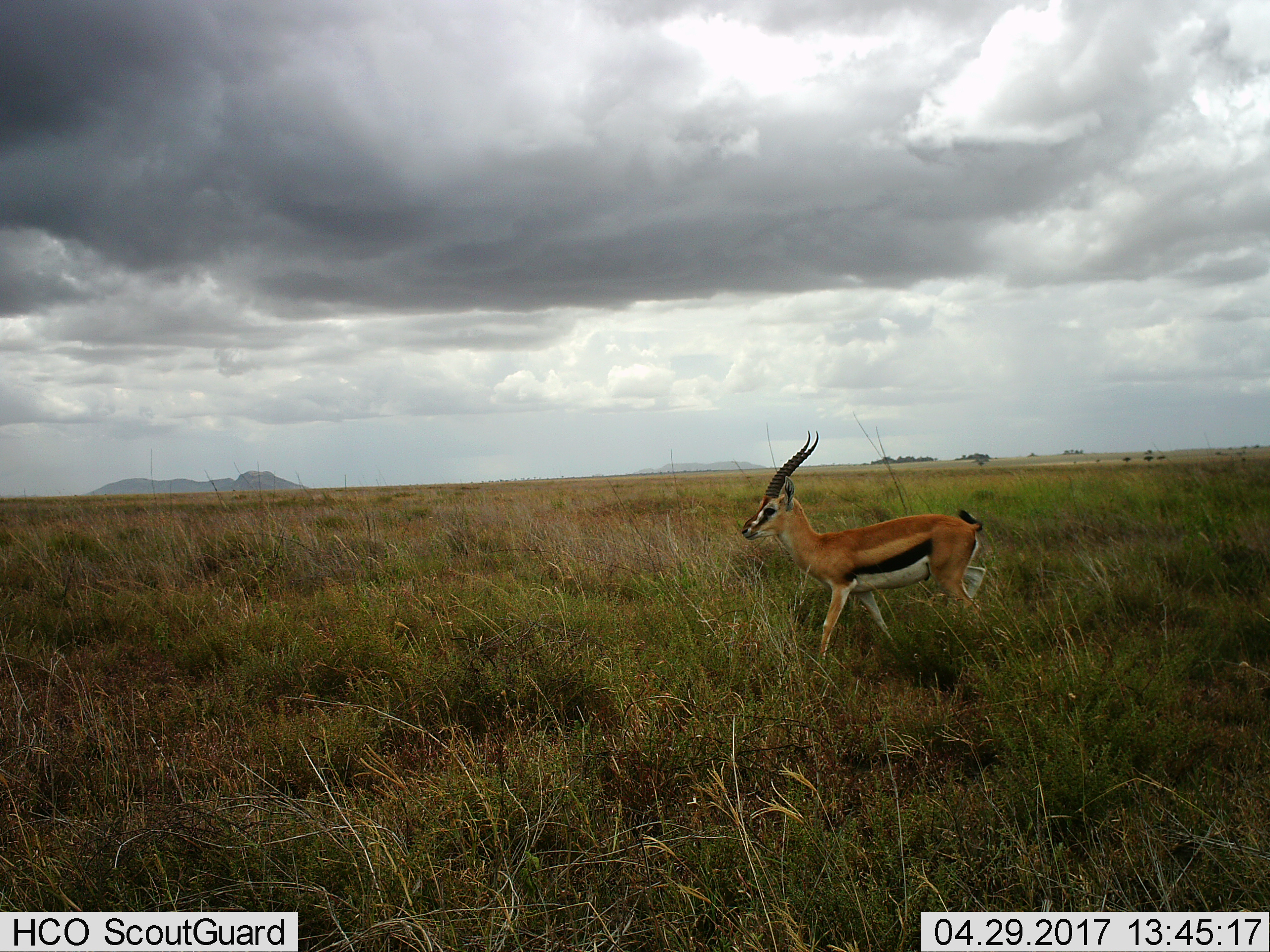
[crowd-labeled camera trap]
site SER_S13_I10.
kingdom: Animalia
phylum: Chordata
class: Mammalia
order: Artiodactyla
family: Bovidae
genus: Eudorcas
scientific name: Eudorcas thomsonii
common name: thomson's gazelle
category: gazellethomsons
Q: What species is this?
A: Gazellethomsons (thomson's gazelle) (Eudorcas thomsonii).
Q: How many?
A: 1.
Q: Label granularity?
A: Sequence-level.